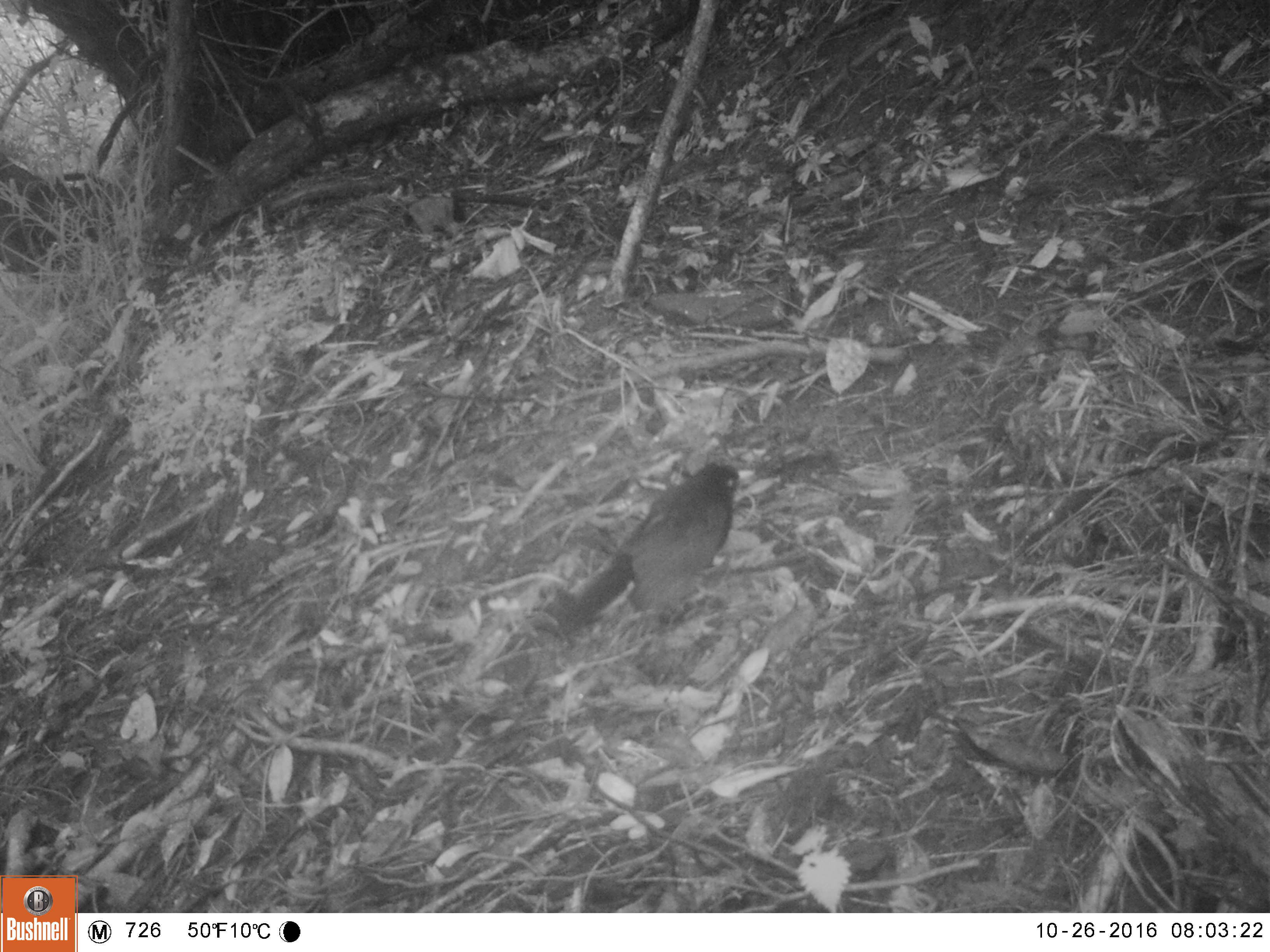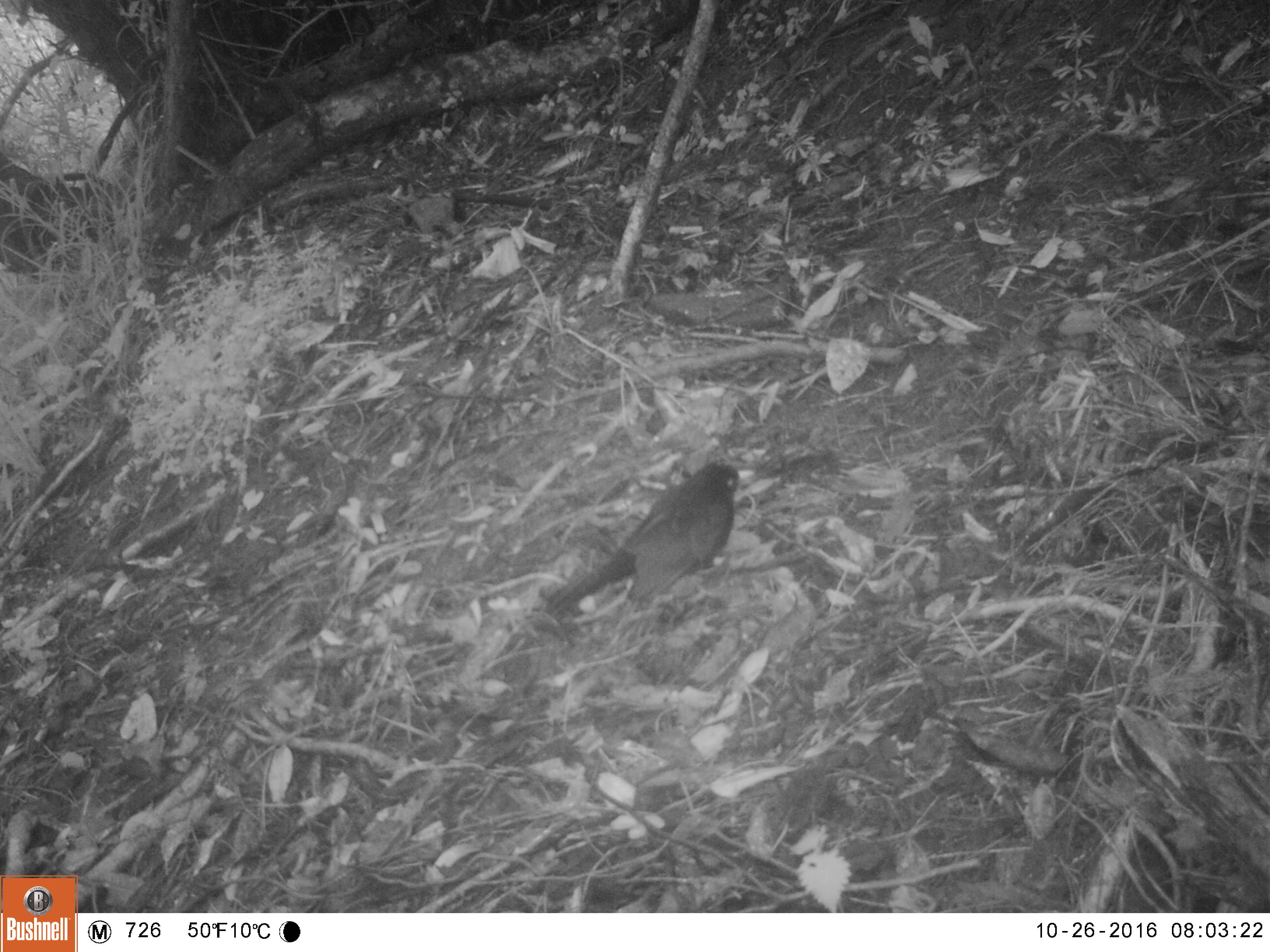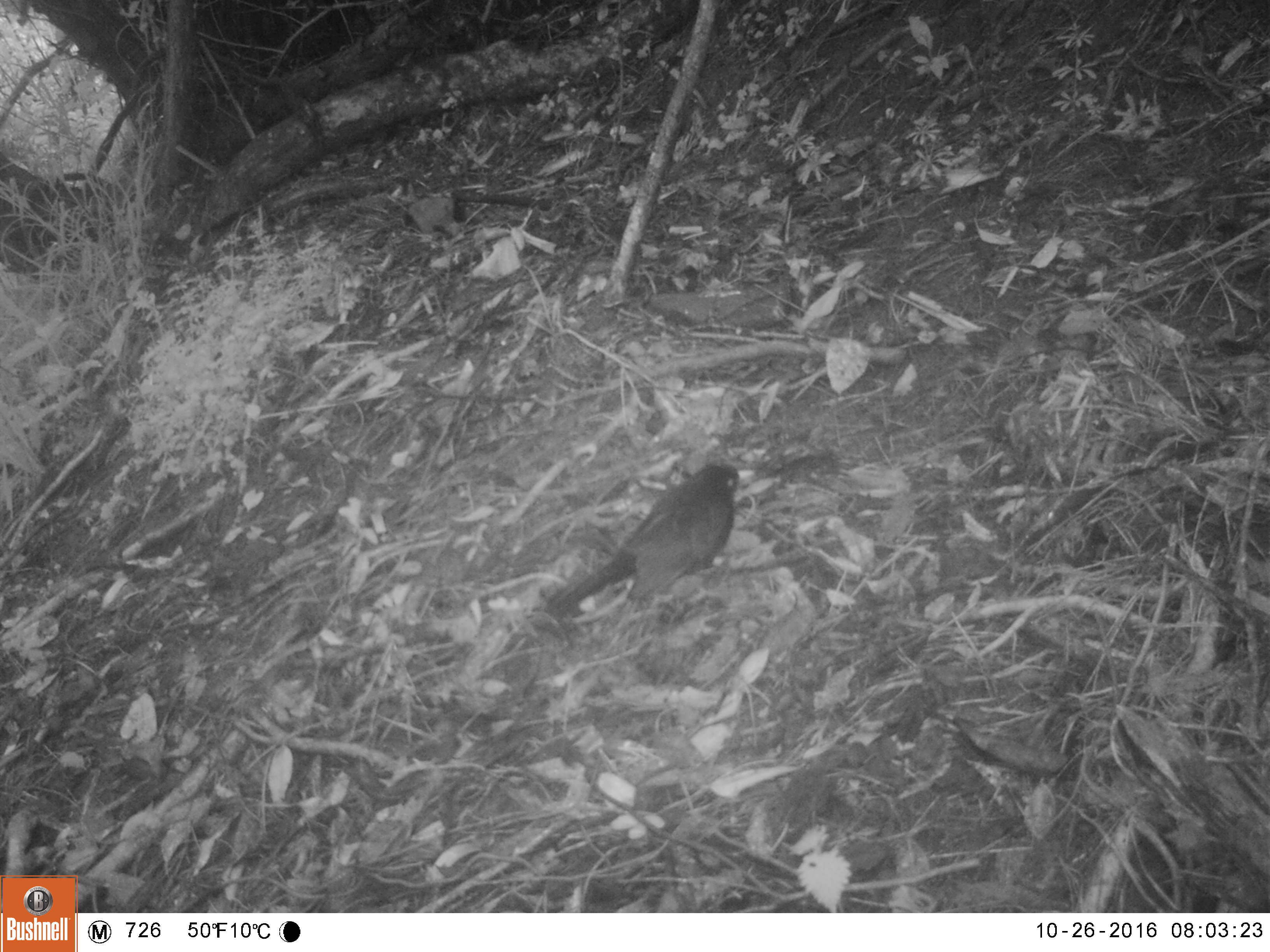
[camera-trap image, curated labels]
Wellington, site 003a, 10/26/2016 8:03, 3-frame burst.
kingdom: Animalia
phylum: Chordata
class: Aves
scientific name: Aves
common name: bird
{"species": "bird (Aves)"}